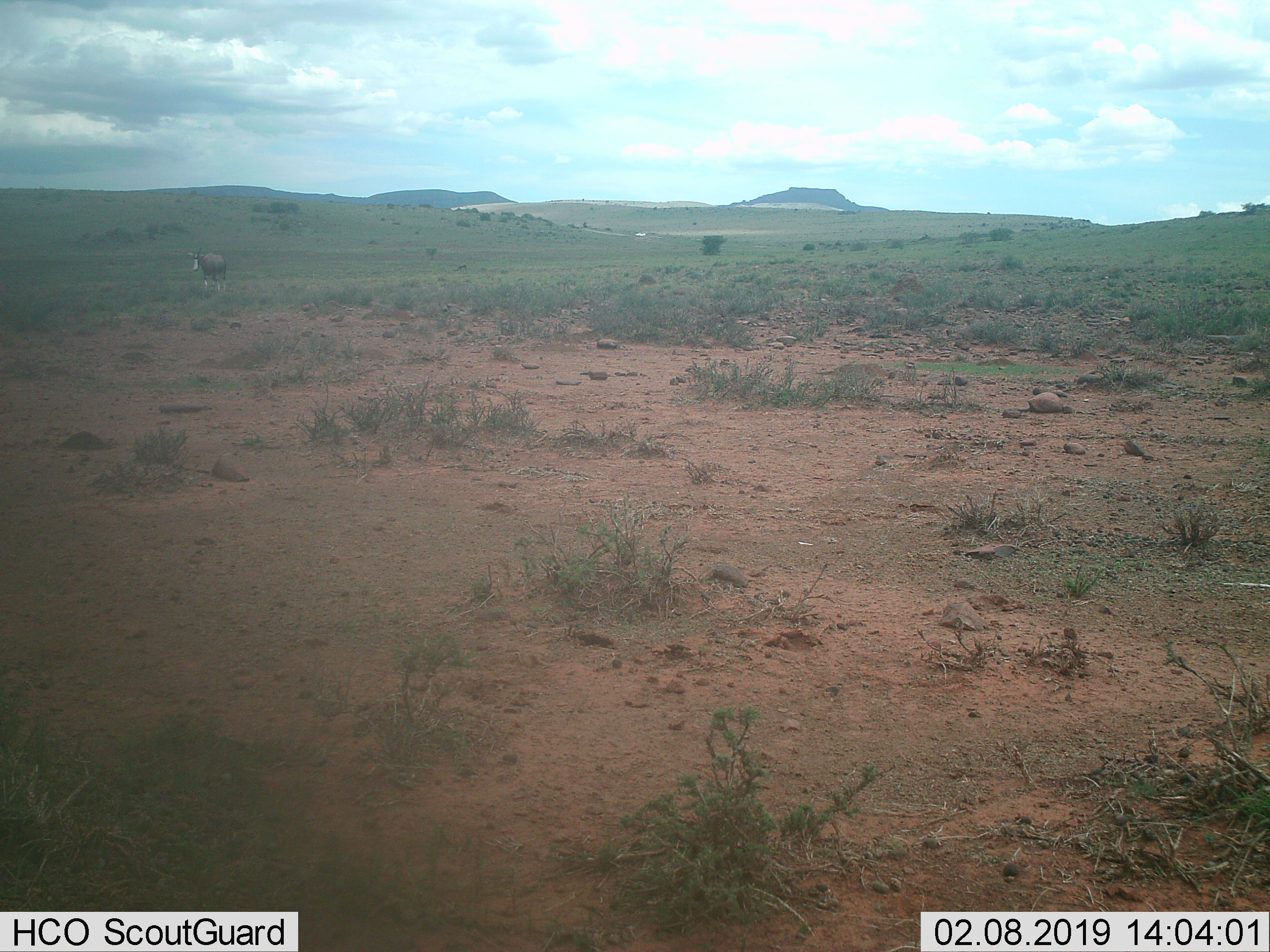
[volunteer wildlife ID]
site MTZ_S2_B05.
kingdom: Animalia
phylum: Chordata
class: Mammalia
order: Artiodactyla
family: Bovidae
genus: Damaliscus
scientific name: Damaliscus pygargus phillipsi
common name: blesbok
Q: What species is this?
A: Blesbok (Damaliscus pygargus phillipsi).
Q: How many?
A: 1.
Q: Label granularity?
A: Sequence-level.